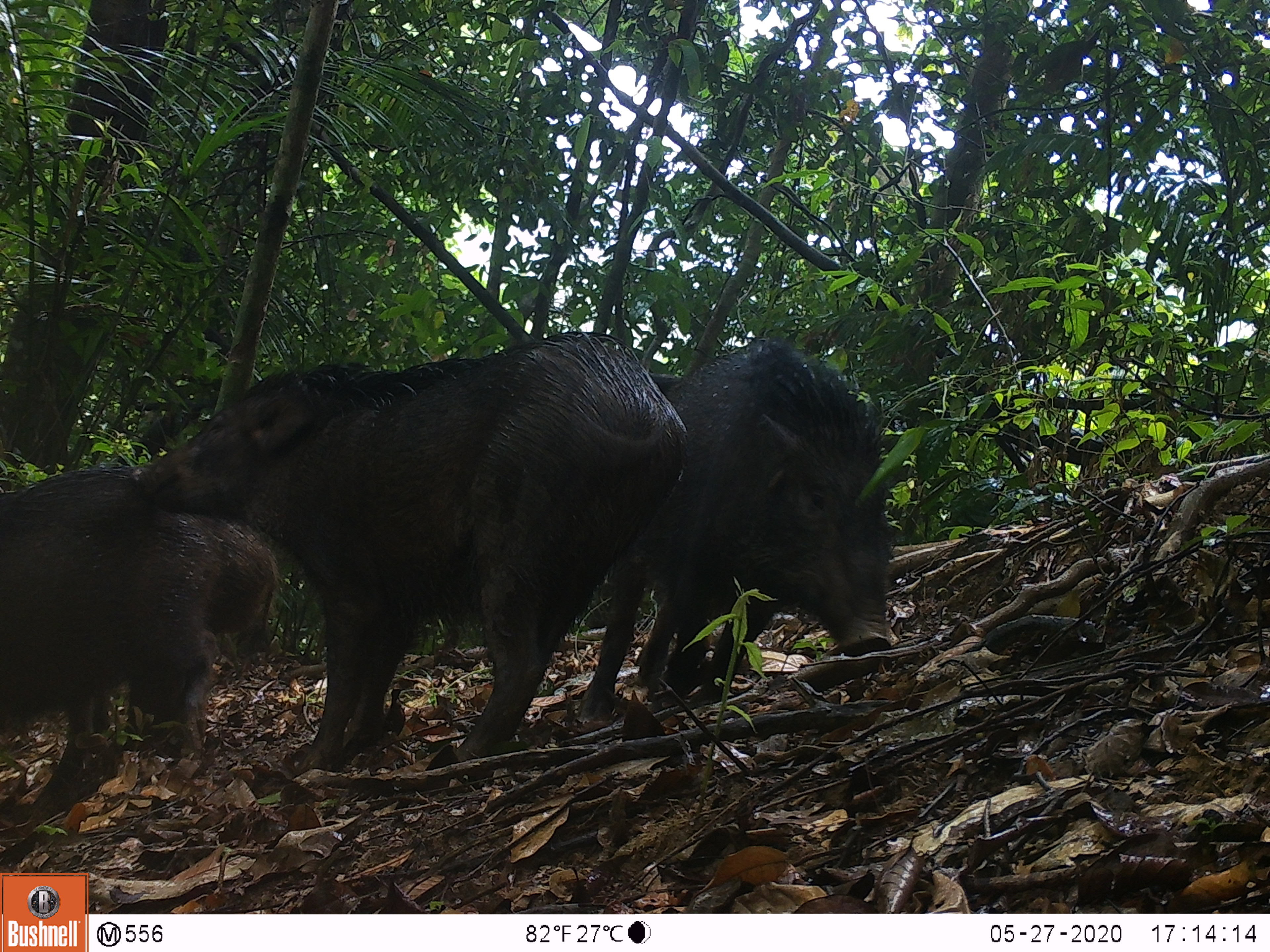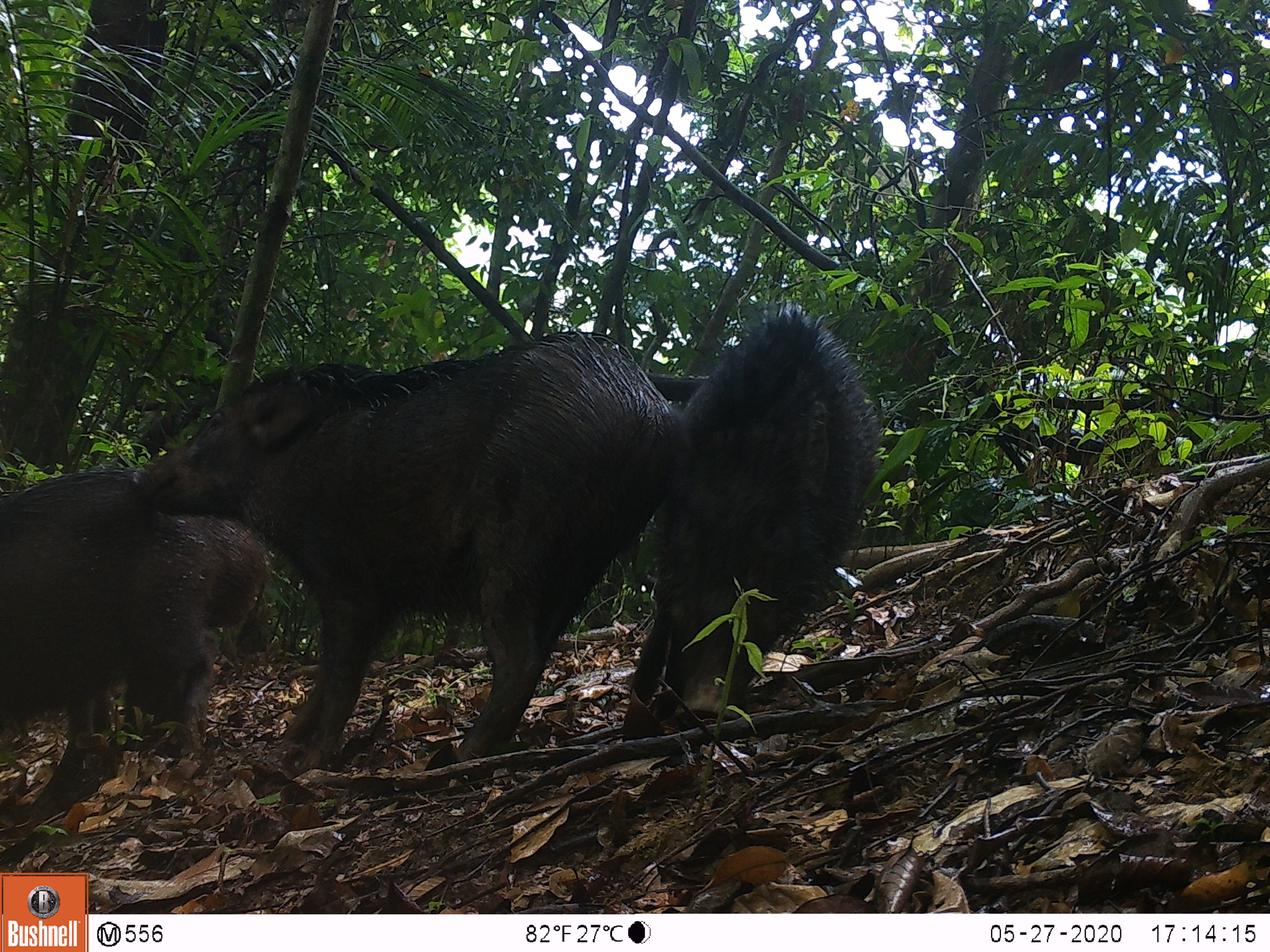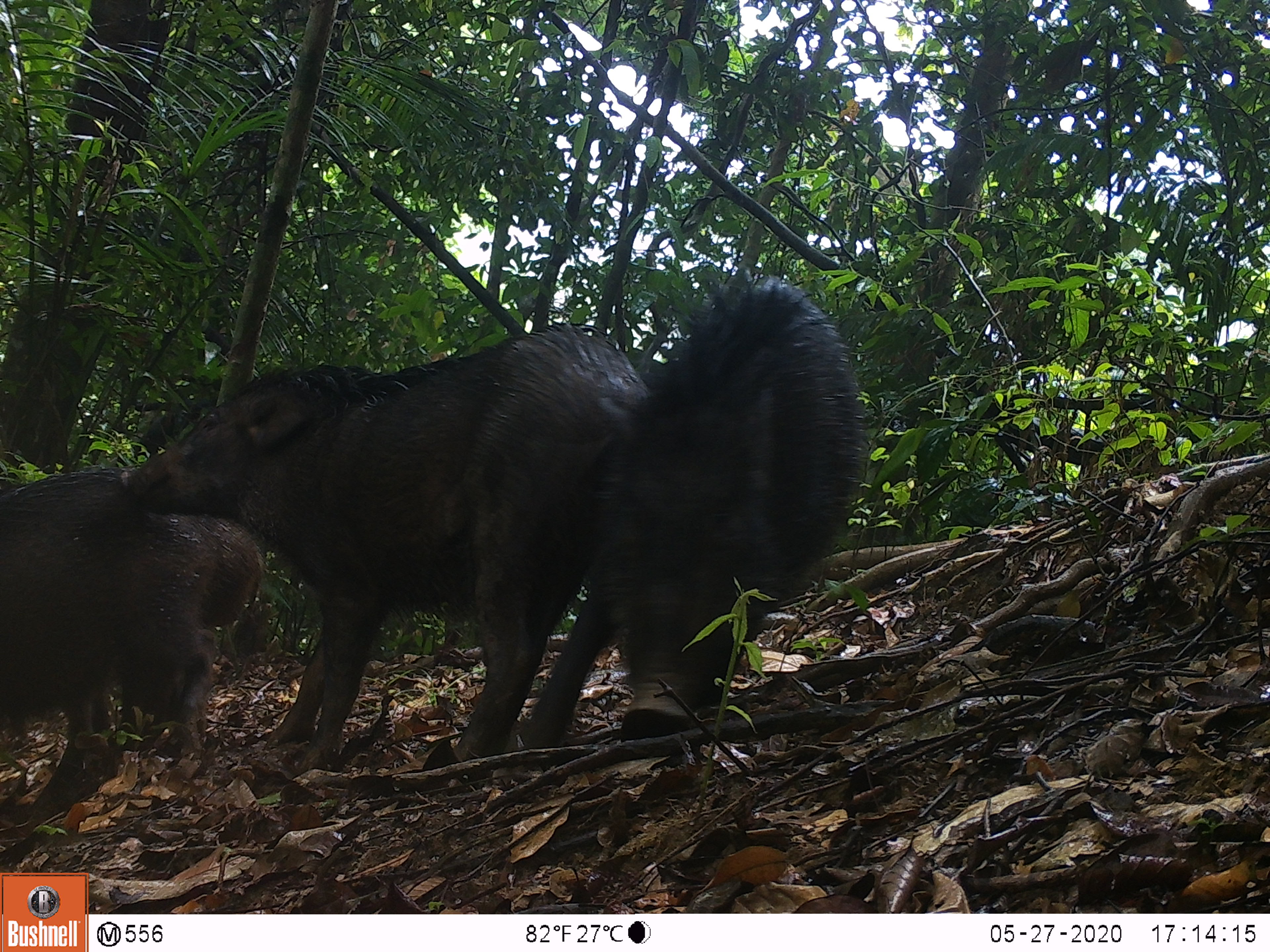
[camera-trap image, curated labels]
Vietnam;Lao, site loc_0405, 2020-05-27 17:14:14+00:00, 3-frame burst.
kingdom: Animalia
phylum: Chordata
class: Mammalia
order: Artiodactyla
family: Suidae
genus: Sus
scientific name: Sus scrofa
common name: eurasian wild pig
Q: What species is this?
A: Eurasian wild pig (Sus scrofa).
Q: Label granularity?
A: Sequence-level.